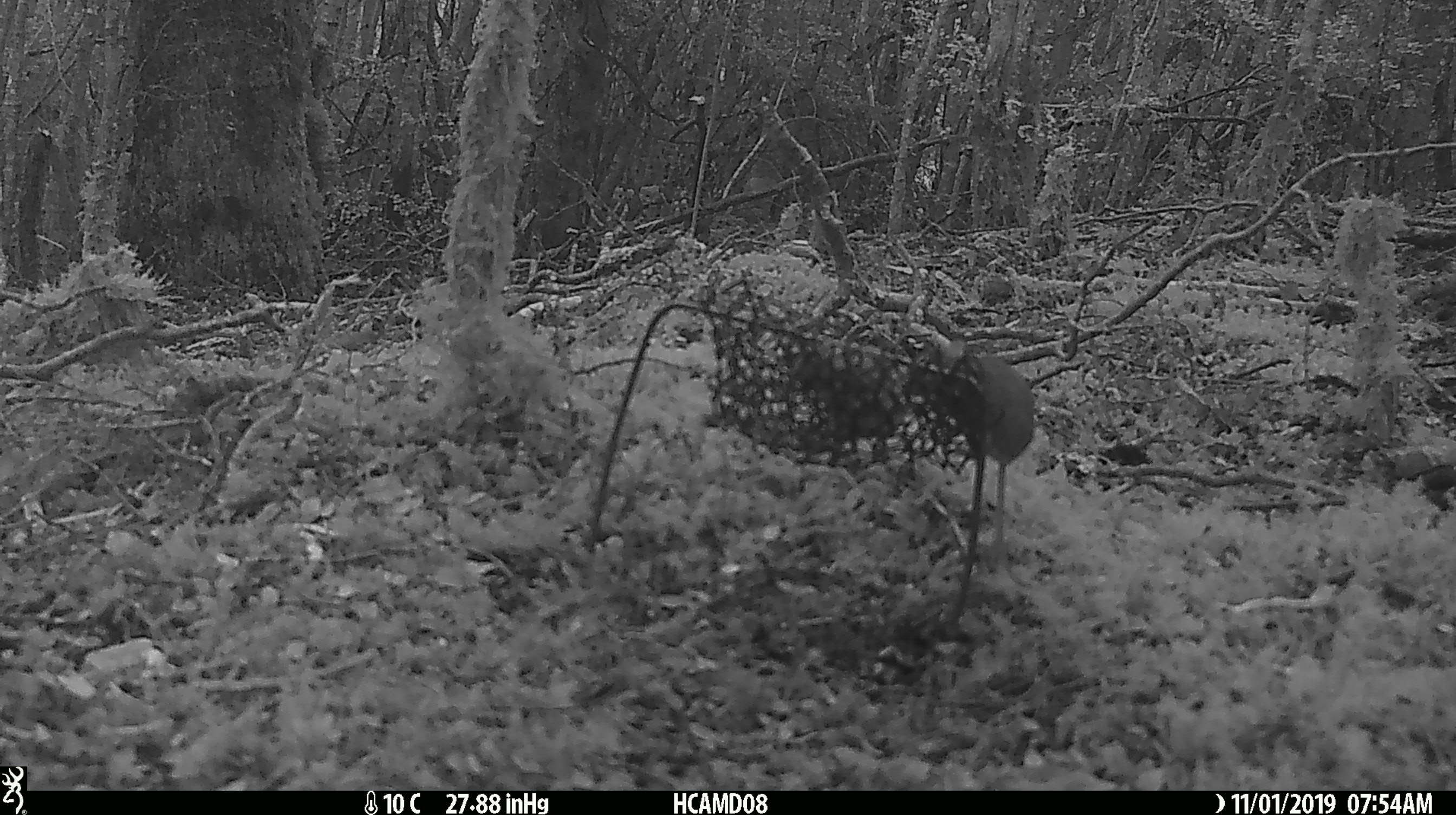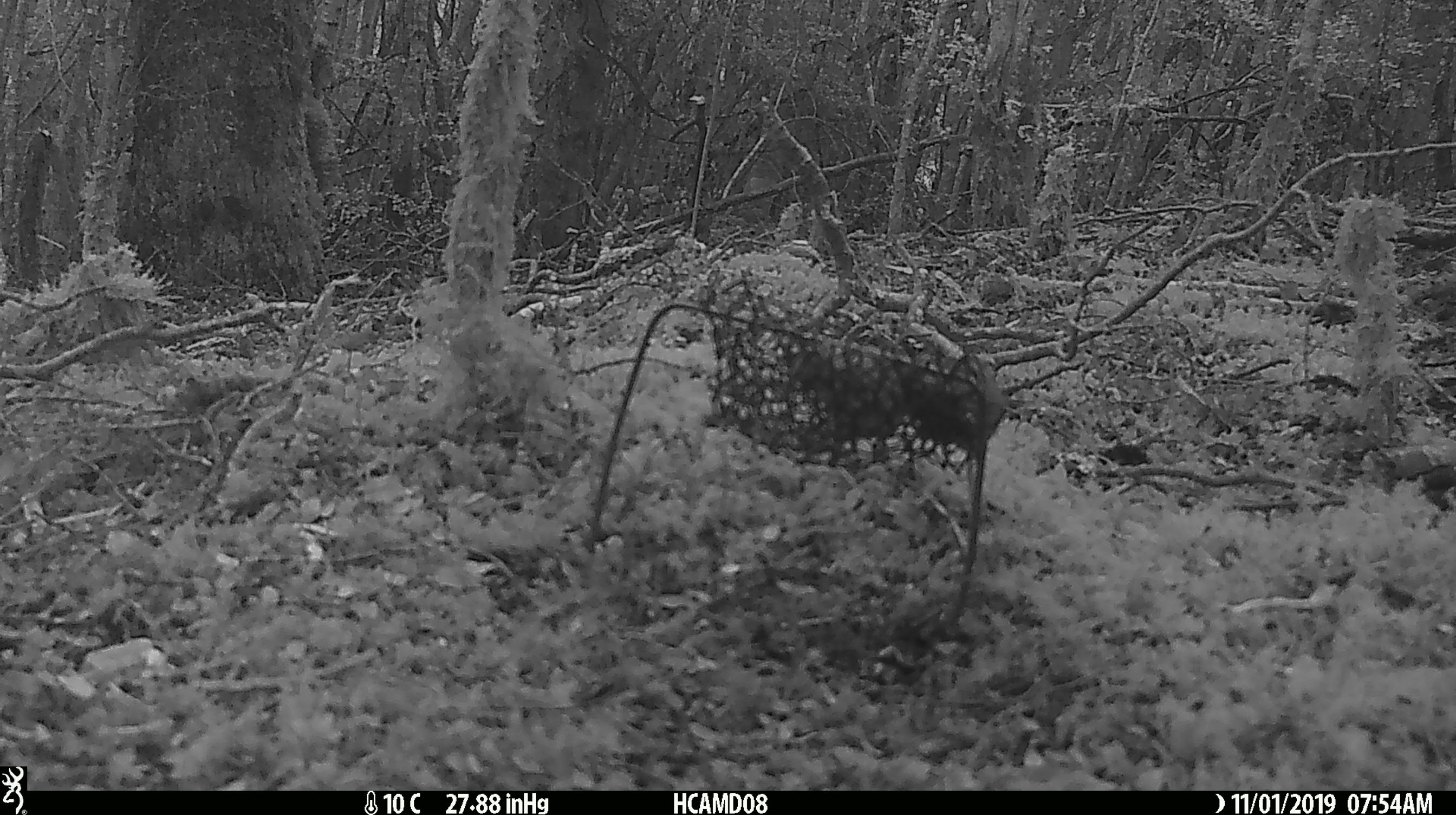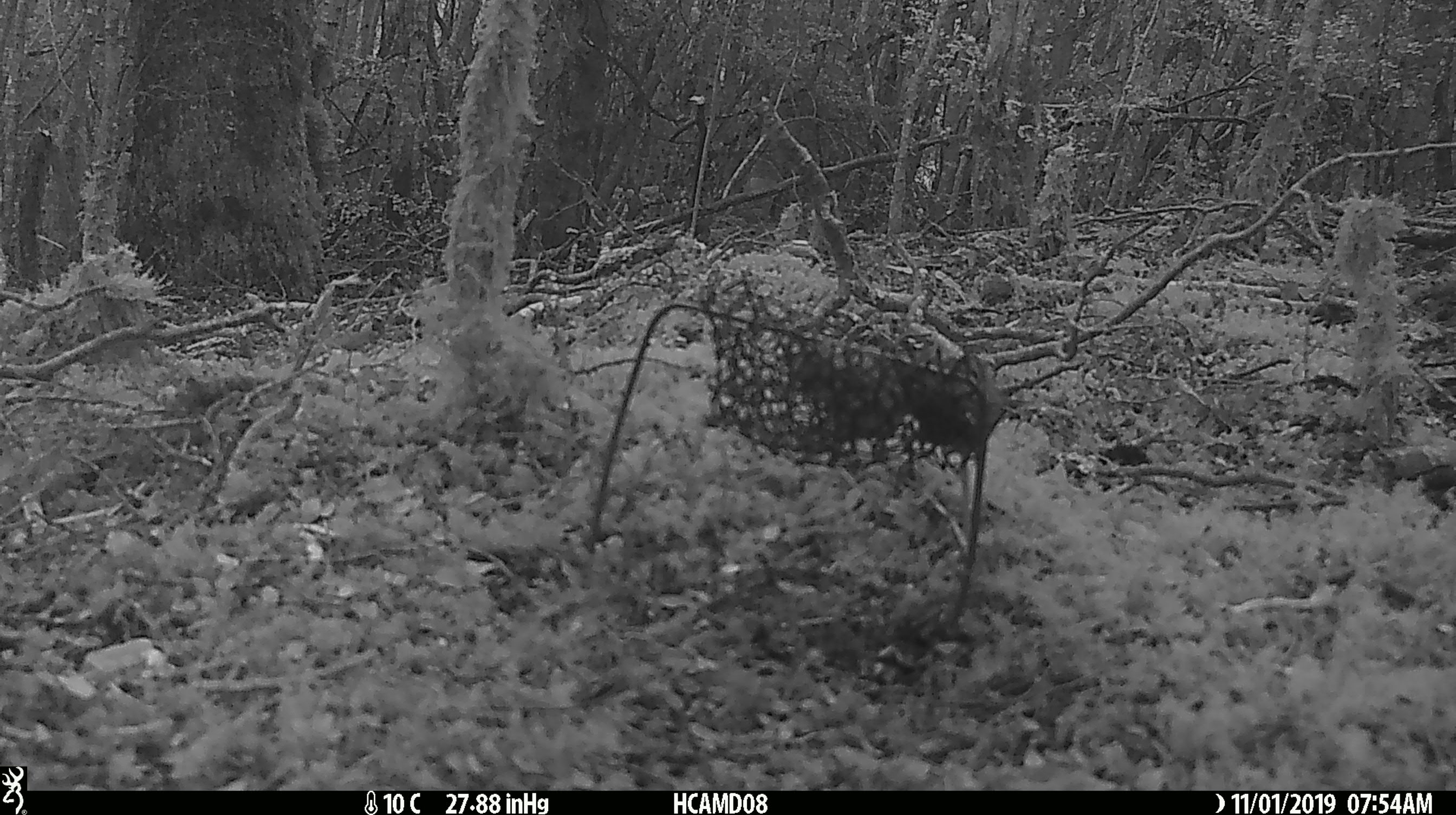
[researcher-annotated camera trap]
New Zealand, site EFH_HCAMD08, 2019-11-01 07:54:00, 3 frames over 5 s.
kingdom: Animalia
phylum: Chordata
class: Mammalia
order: Rodentia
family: Muridae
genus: Mus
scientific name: Mus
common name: mouse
Mouse (Mus).